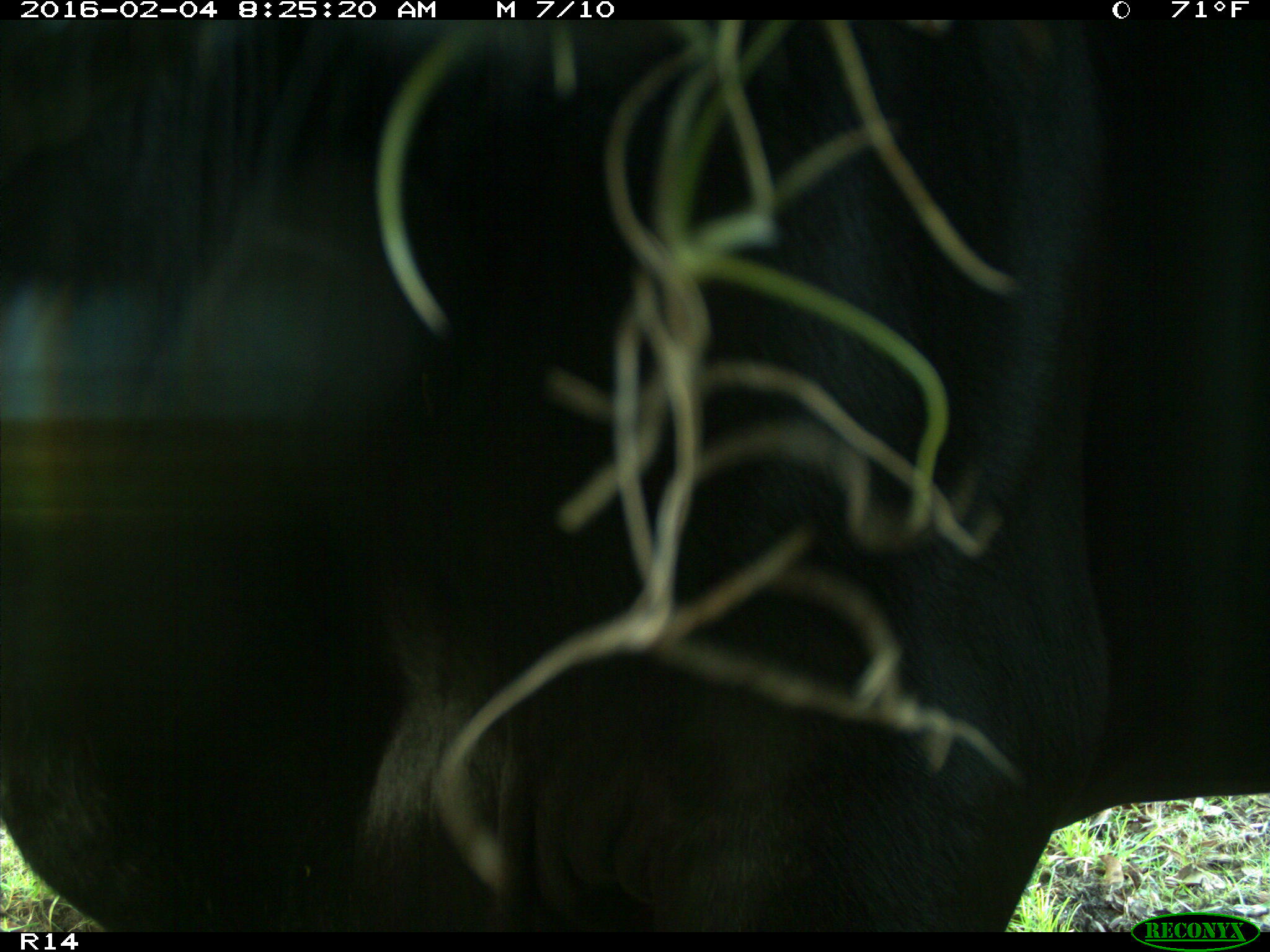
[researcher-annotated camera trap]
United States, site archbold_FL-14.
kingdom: Animalia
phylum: Chordata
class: Mammalia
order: Artiodactyla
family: Bovidae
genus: Bos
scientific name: Bos taurus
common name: domestic cow